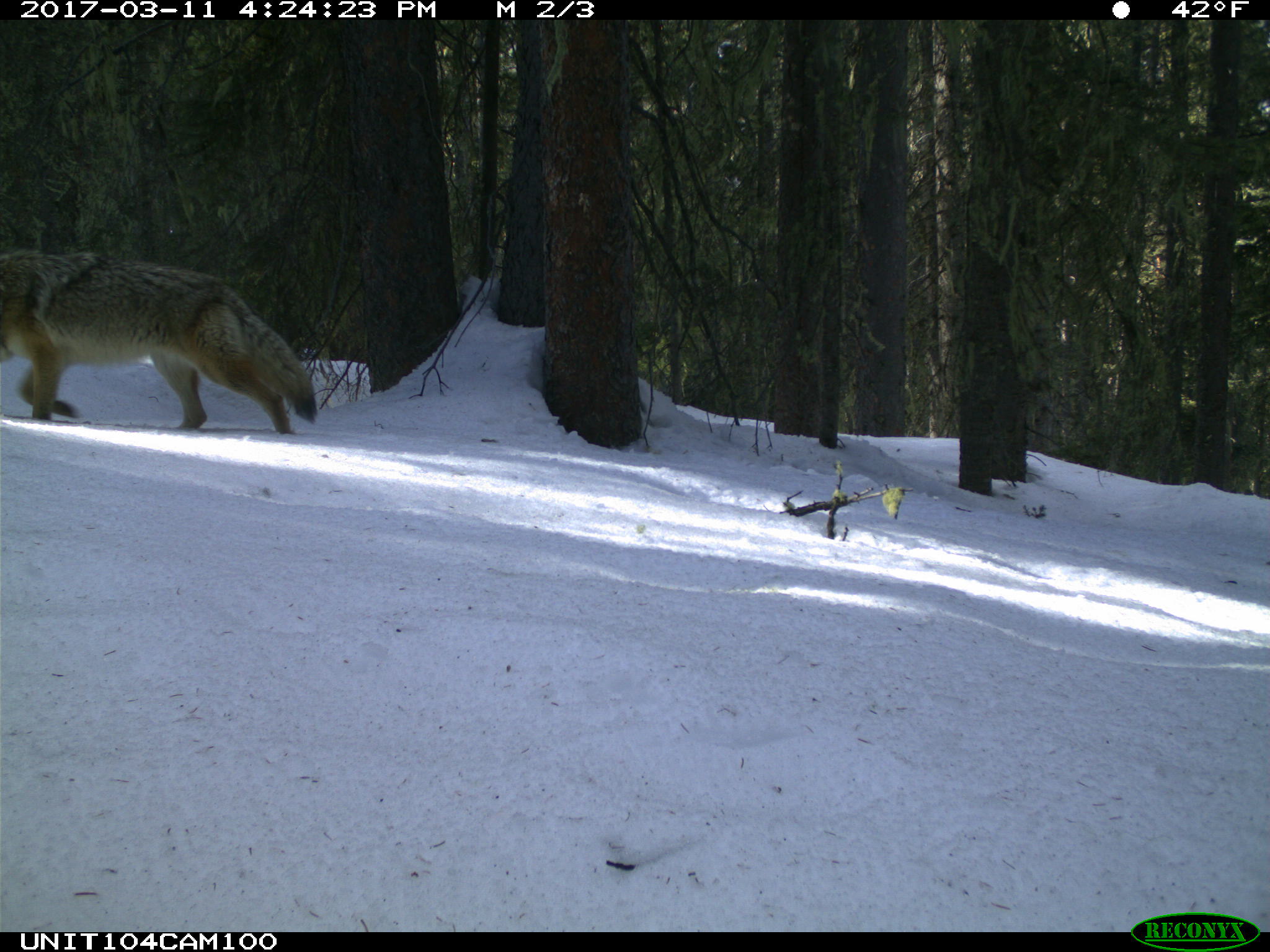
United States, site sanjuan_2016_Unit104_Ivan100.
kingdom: Animalia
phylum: Chordata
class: Mammalia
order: Carnivora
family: Canidae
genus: Canis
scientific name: Canis latrans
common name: coyote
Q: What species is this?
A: Canis latrans (coyote).